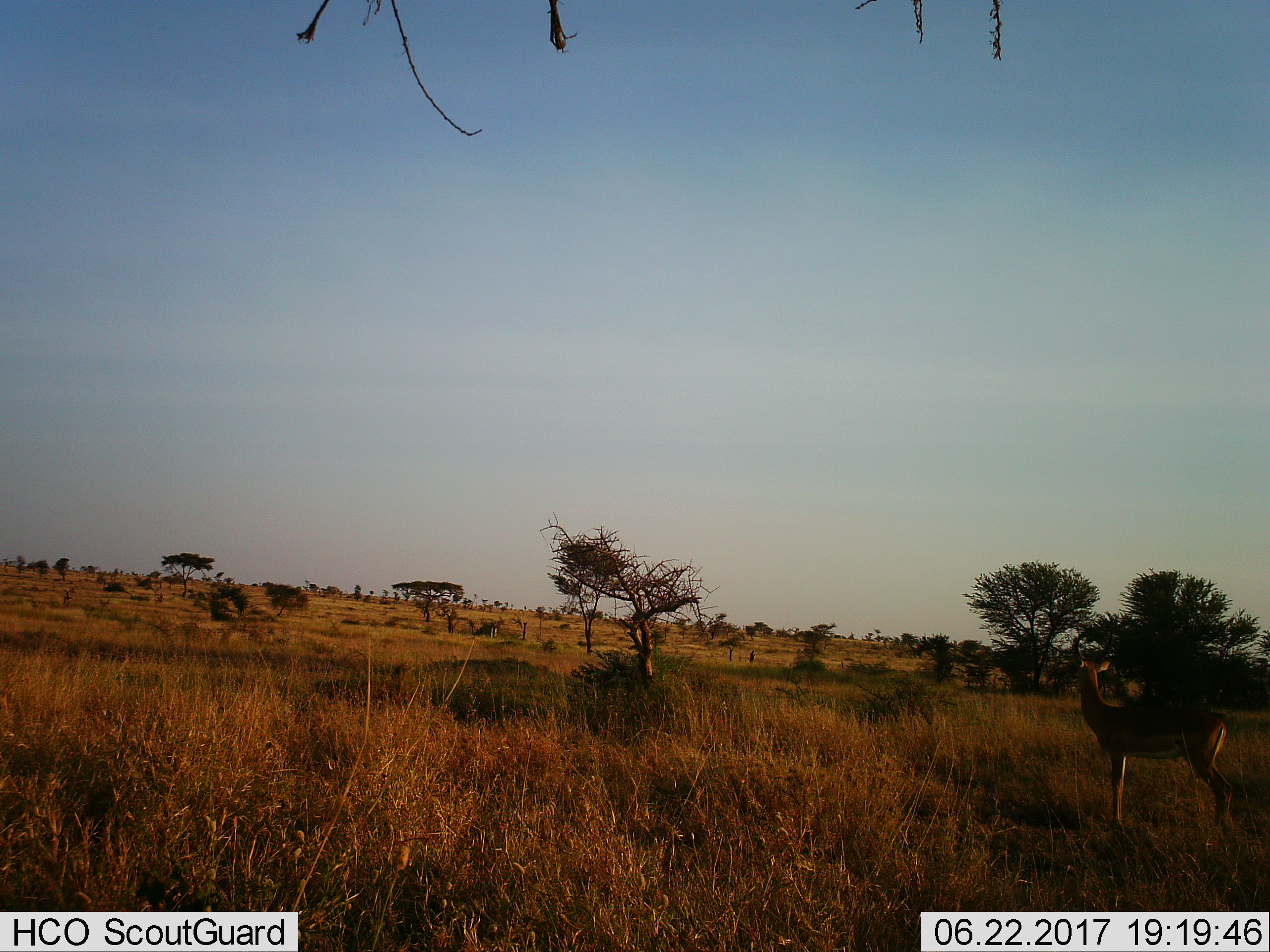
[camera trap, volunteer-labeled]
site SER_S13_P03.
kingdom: Animalia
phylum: Chordata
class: Mammalia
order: Artiodactyla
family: Bovidae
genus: Eudorcas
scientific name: Eudorcas thomsonii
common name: thomson's gazelle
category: gazellethomsons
Gazellethomsons (thomson's gazelle) (Eudorcas thomsonii), count 1. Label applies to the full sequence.